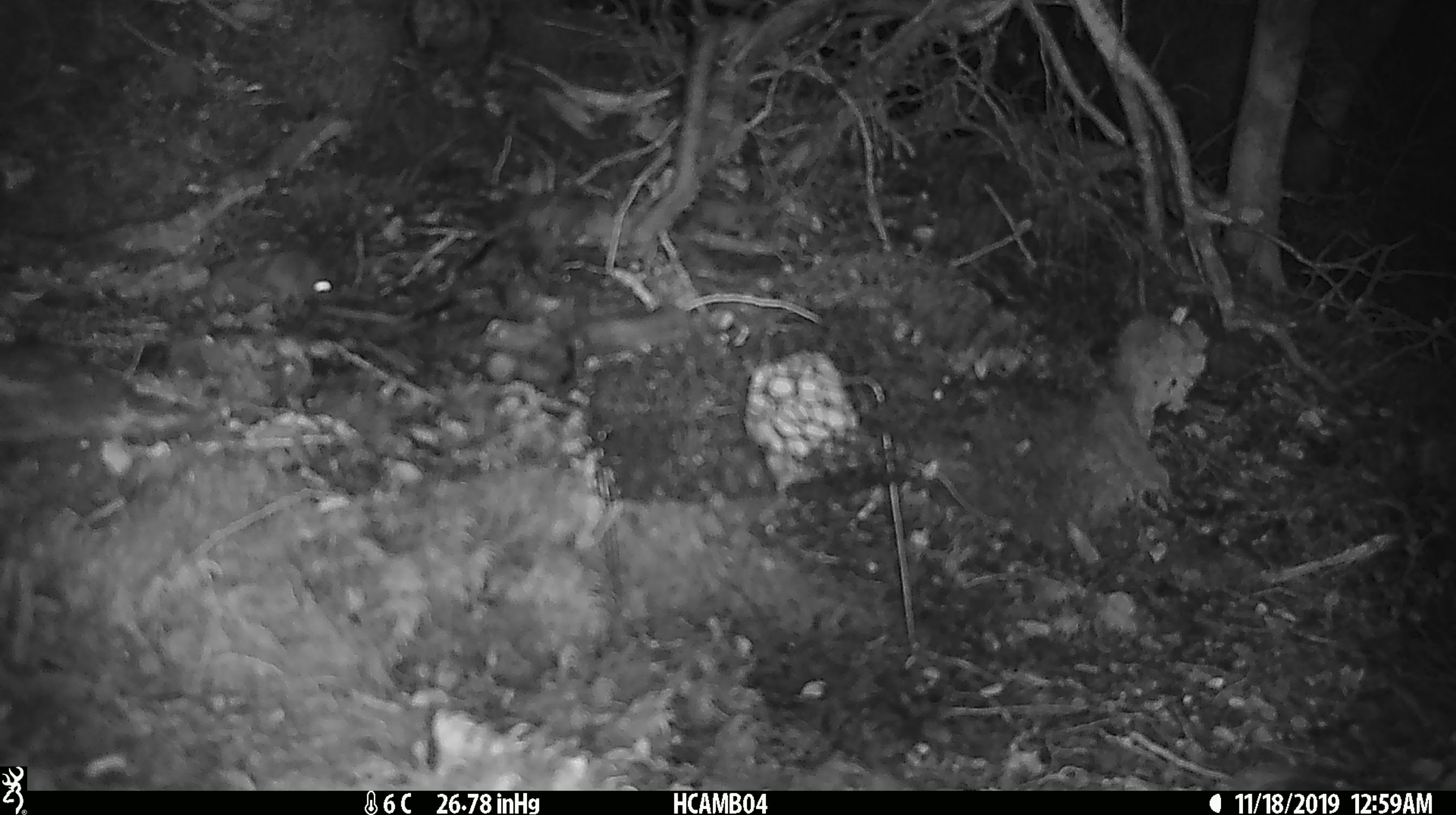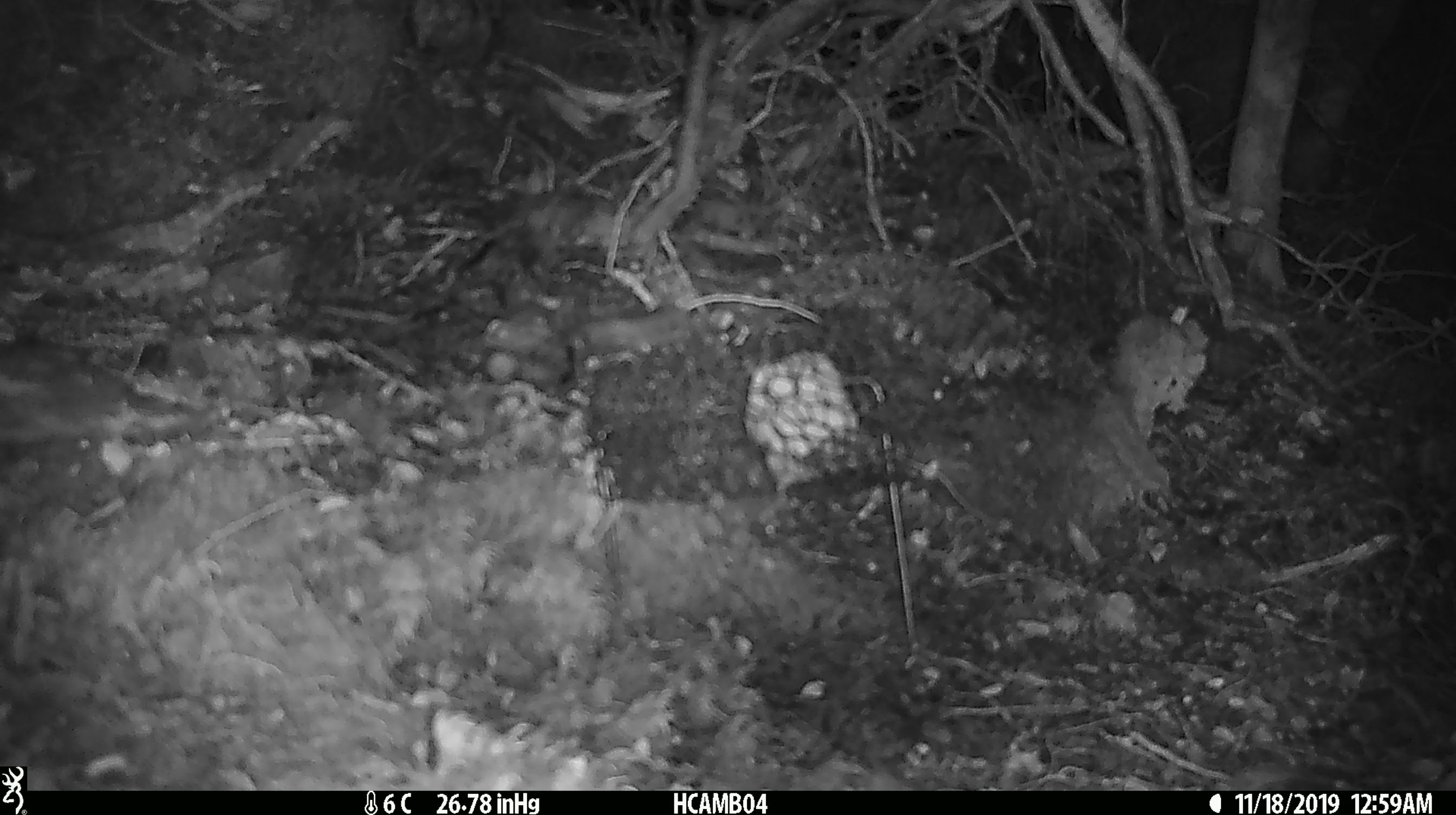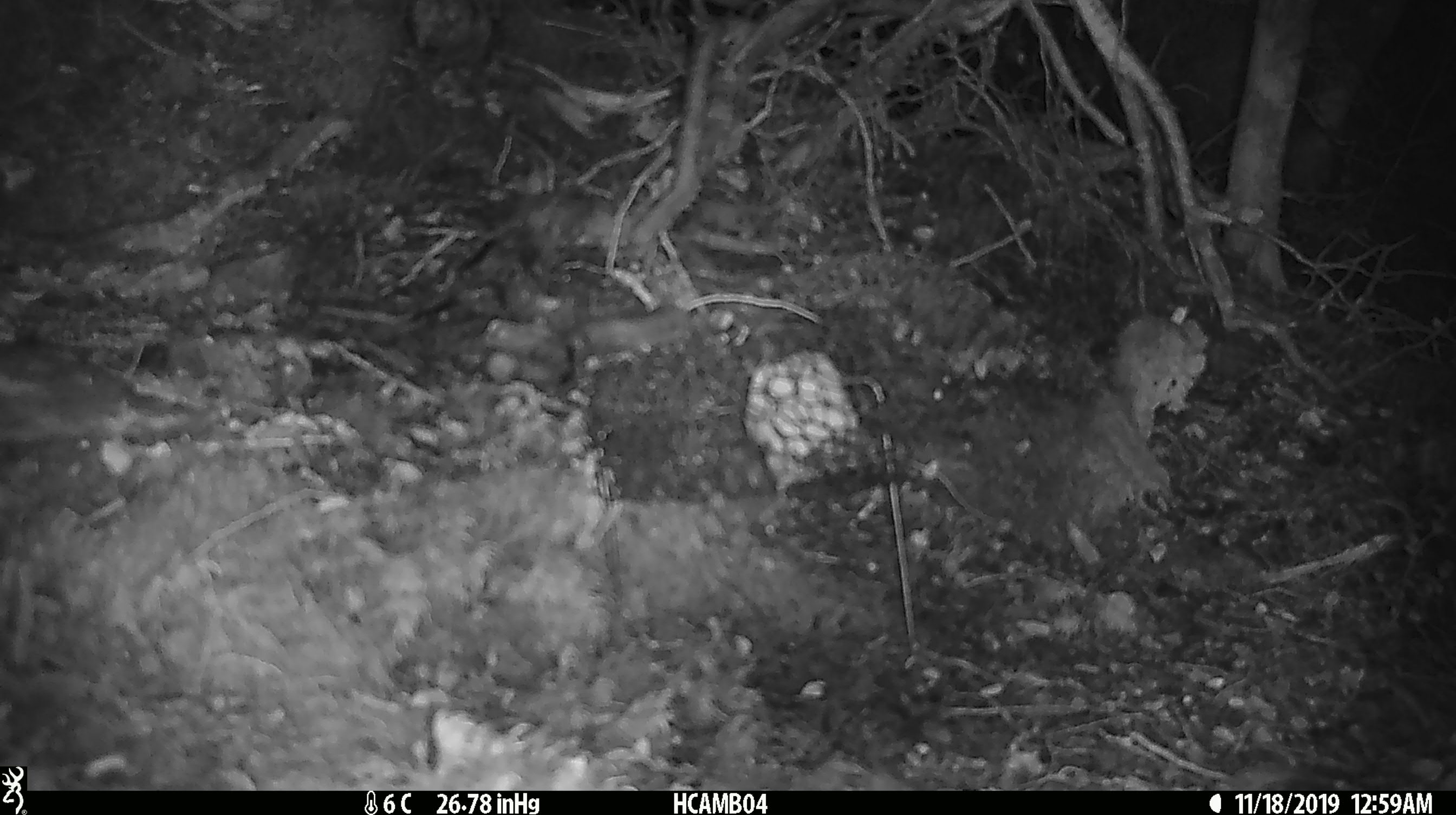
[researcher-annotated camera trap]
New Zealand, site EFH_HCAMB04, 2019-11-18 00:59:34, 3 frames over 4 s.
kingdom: Animalia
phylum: Chordata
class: Mammalia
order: Rodentia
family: Muridae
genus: Mus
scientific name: Mus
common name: mouse